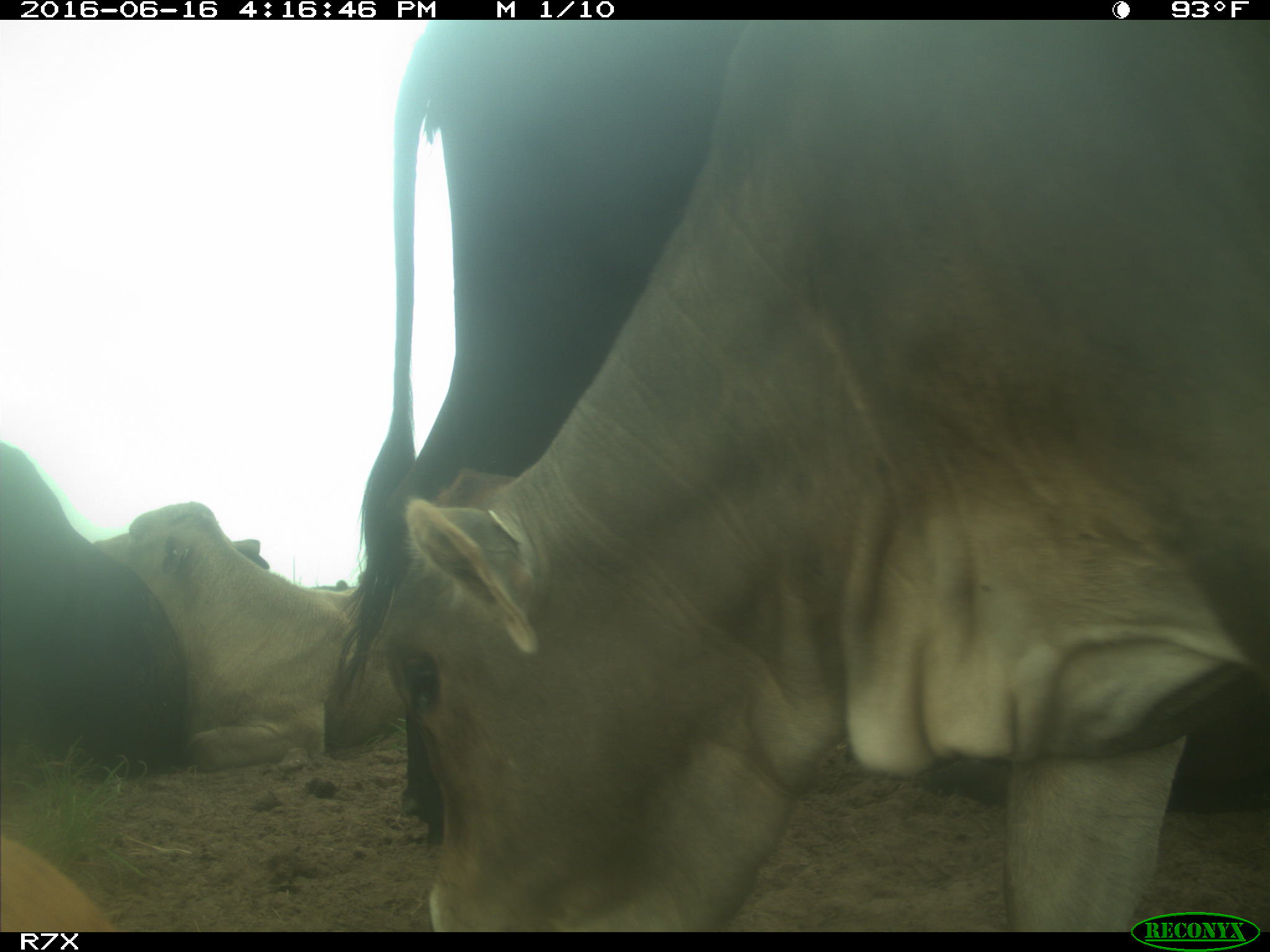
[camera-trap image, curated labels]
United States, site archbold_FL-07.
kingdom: Animalia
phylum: Chordata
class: Mammalia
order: Artiodactyla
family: Bovidae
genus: Bos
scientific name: Bos taurus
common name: domestic cow